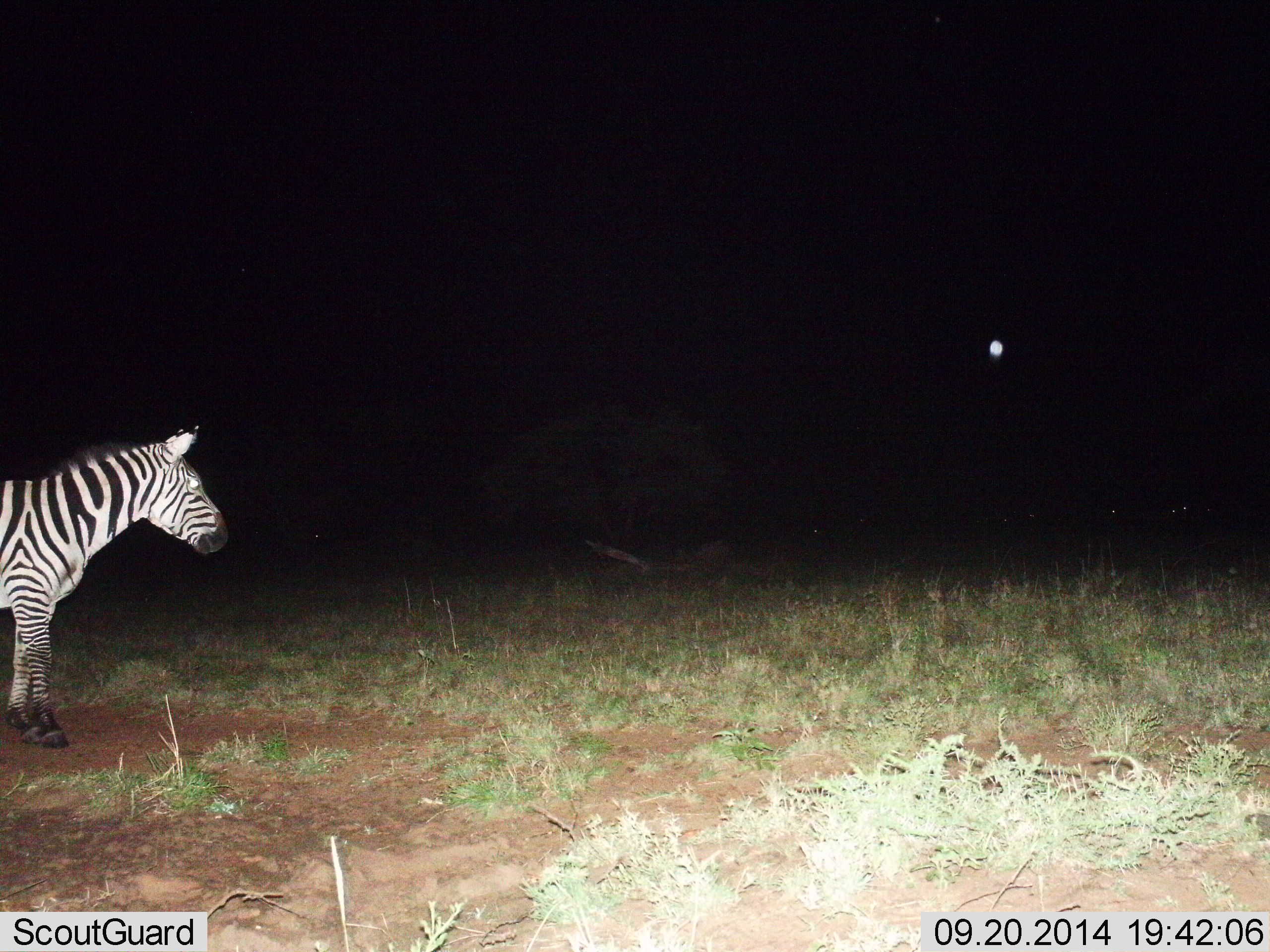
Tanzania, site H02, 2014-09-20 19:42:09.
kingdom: Animalia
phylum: Chordata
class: Mammalia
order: Perissodactyla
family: Equidae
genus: Equus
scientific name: Equus quagga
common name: plains zebra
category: zebra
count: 1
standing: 100%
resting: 0%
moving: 0%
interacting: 0%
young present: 0%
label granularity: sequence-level